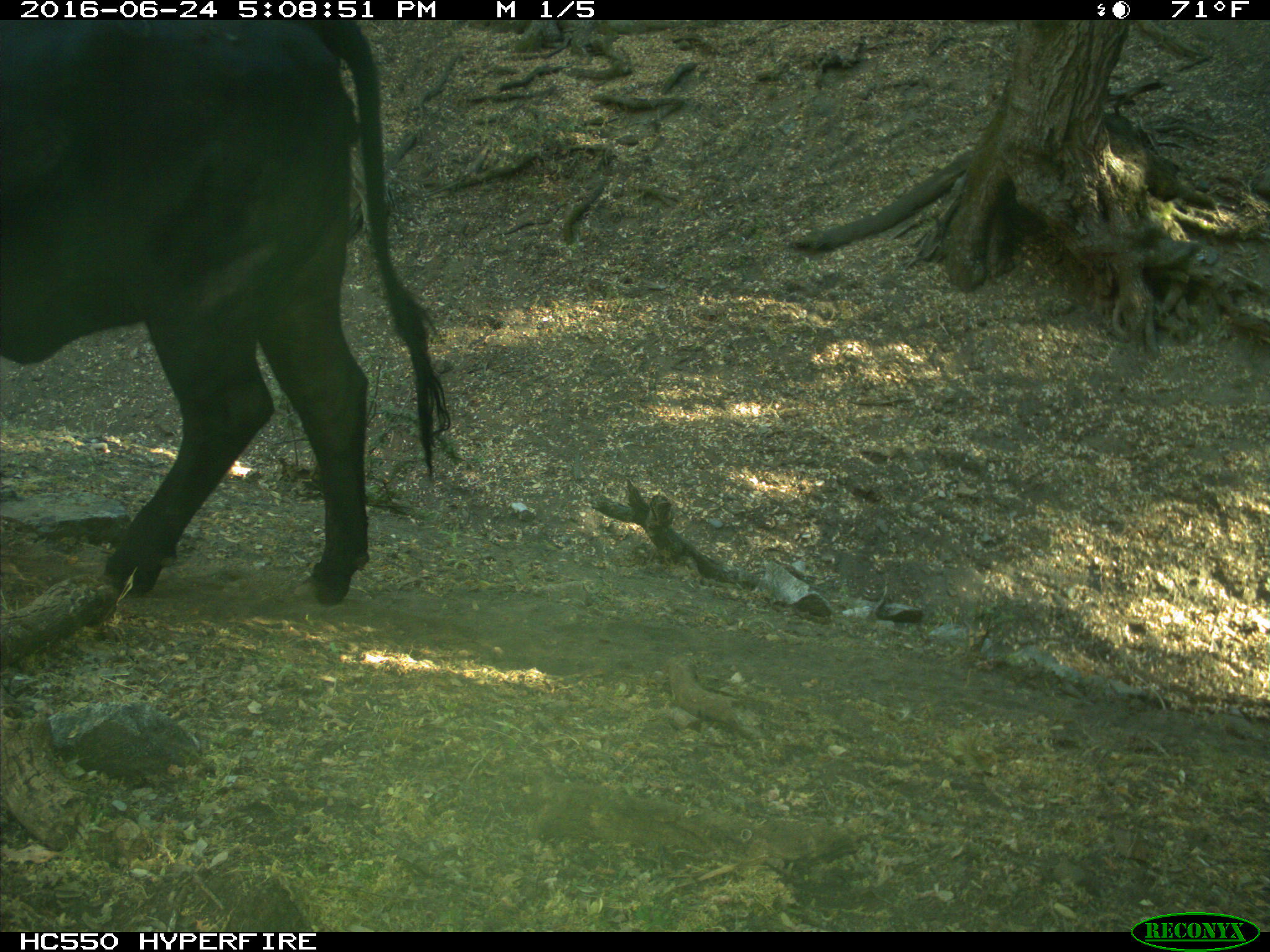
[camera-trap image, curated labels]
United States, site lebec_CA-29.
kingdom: Animalia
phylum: Chordata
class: Mammalia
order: Artiodactyla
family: Bovidae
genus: Bos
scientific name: Bos taurus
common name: domestic cow